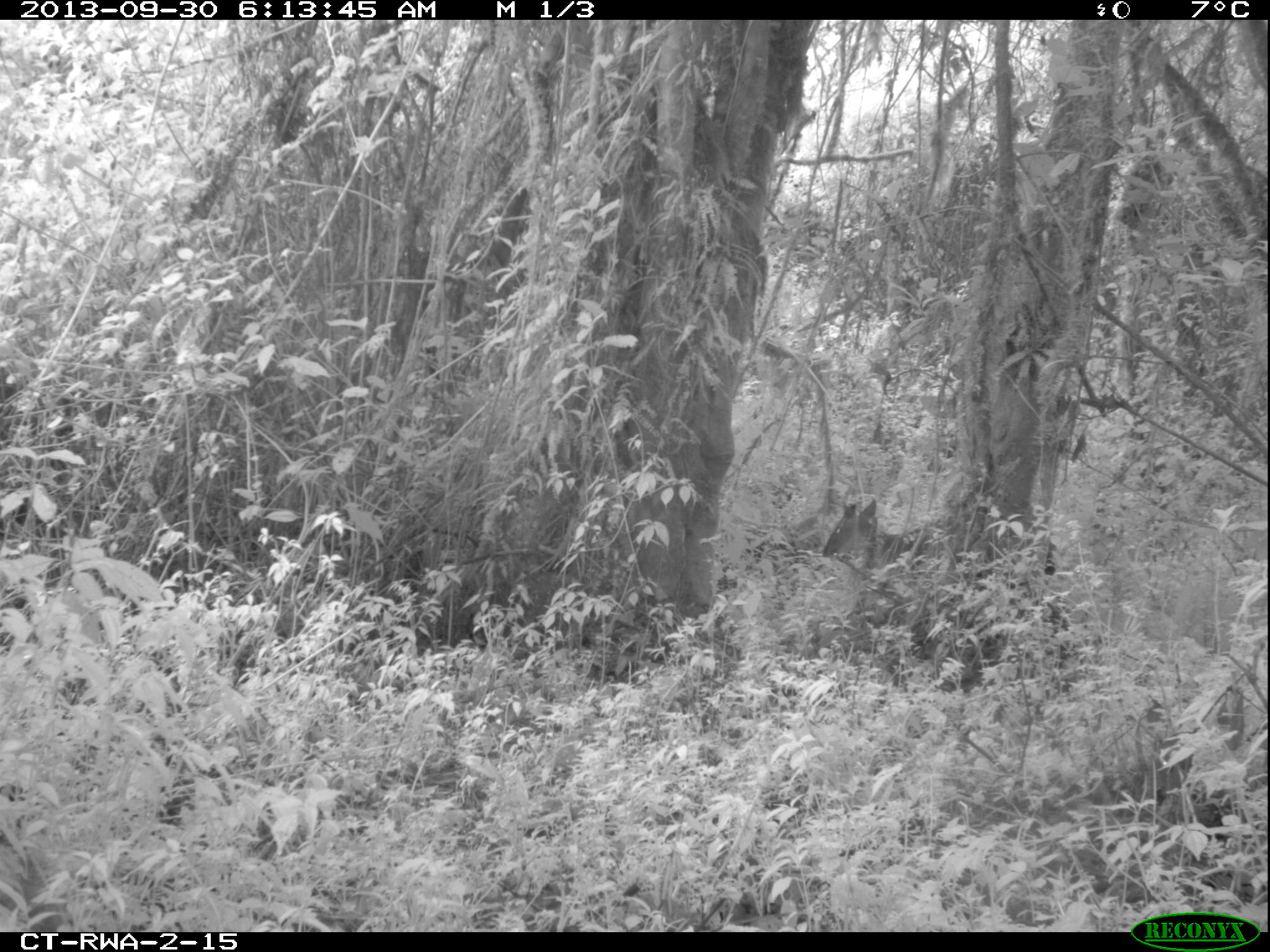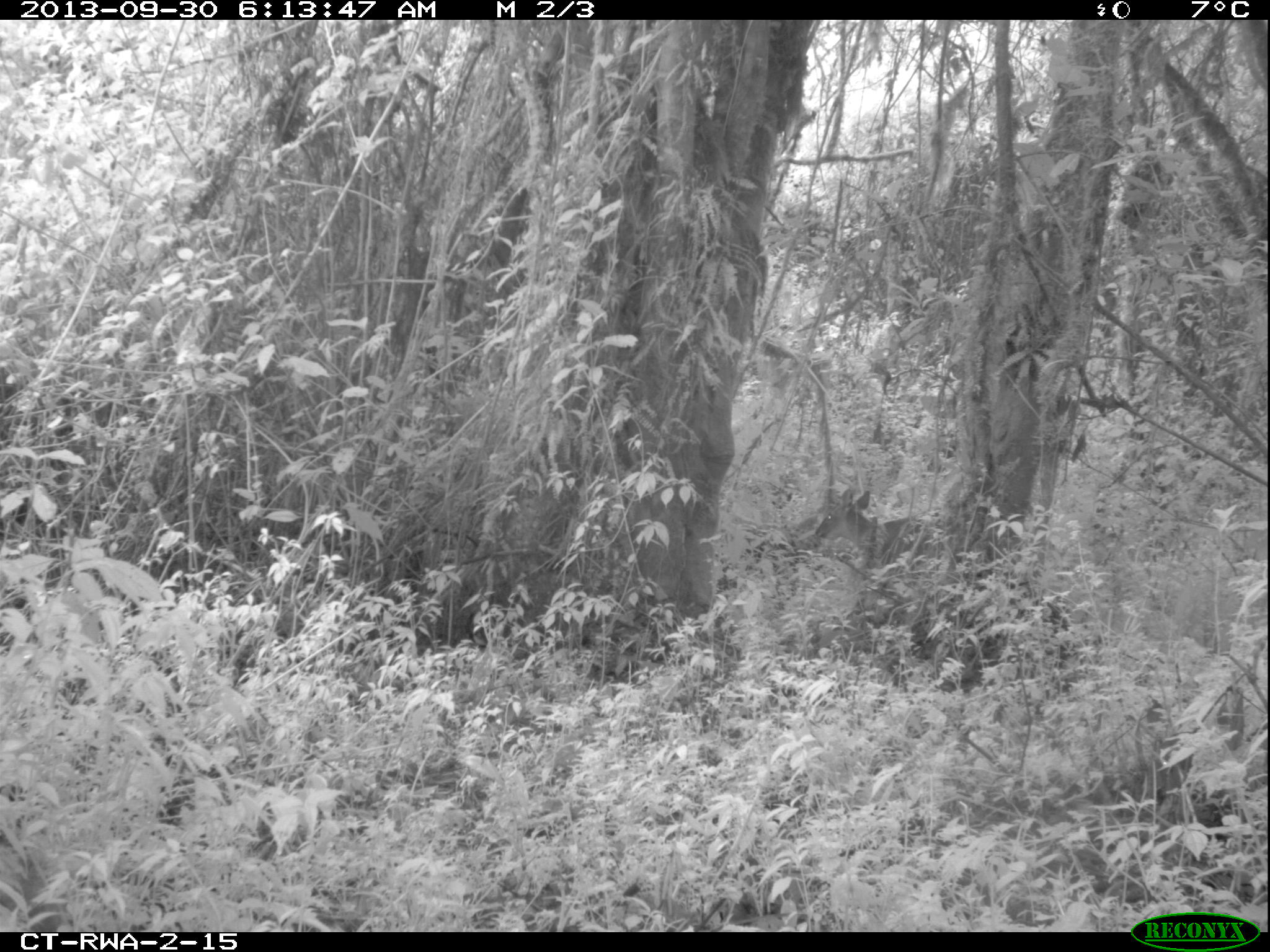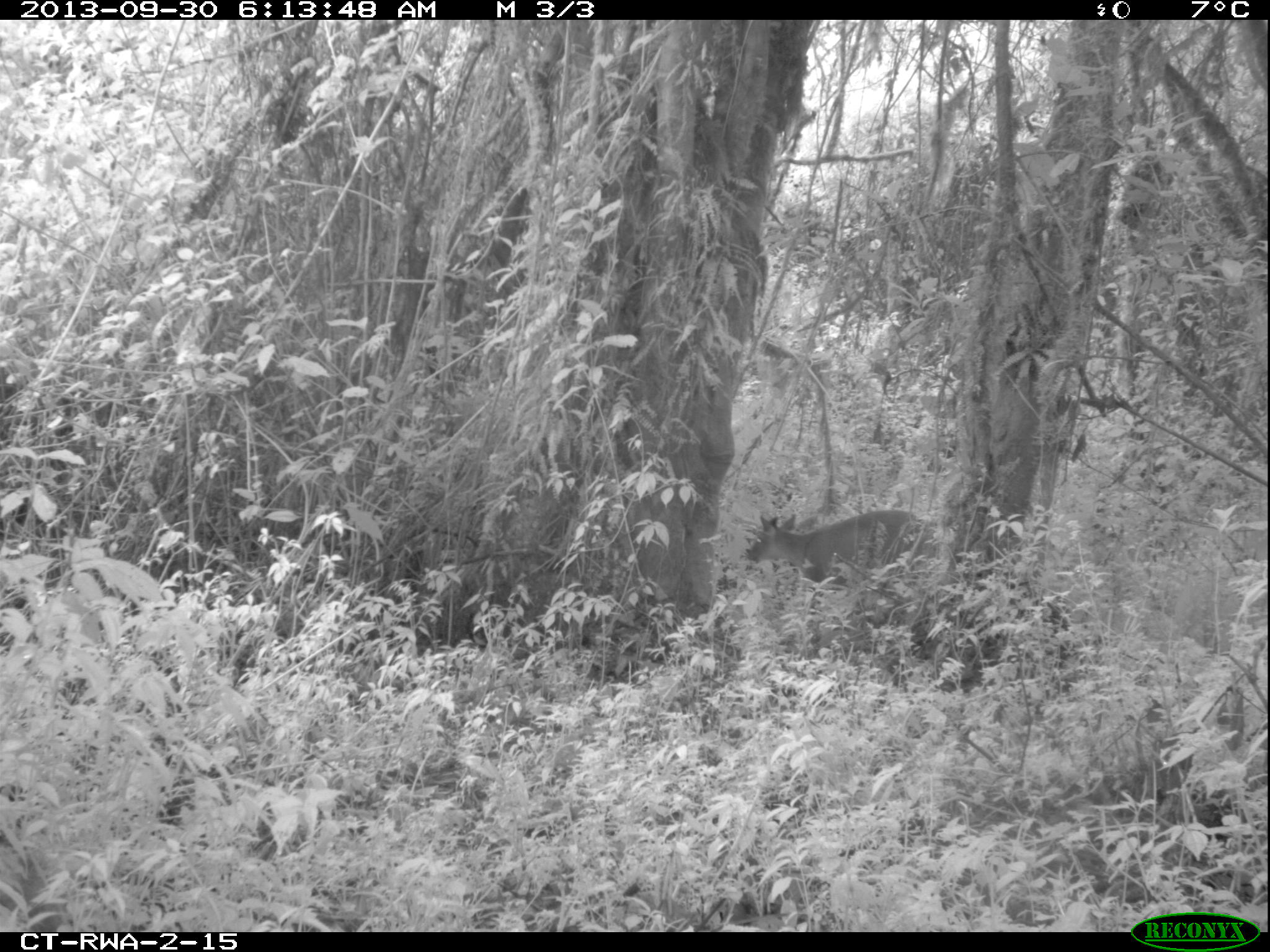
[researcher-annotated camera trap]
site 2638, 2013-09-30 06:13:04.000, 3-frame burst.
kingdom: Animalia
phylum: Chordata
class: Mammalia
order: Artiodactyla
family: Bovidae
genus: Cephalophus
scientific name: Cephalophus nigrifrons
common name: black-fronted duiker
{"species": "Cephalophus nigrifrons (black-fronted duiker)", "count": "1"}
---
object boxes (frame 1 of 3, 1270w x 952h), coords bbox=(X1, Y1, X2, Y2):
cephalophus nigrifrons: bbox=(821, 494, 1057, 587)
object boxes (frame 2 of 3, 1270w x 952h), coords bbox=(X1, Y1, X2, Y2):
cephalophus nigrifrons: bbox=(812, 485, 940, 576)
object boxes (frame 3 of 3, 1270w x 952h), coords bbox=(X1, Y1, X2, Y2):
cephalophus nigrifrons: bbox=(744, 505, 942, 595)